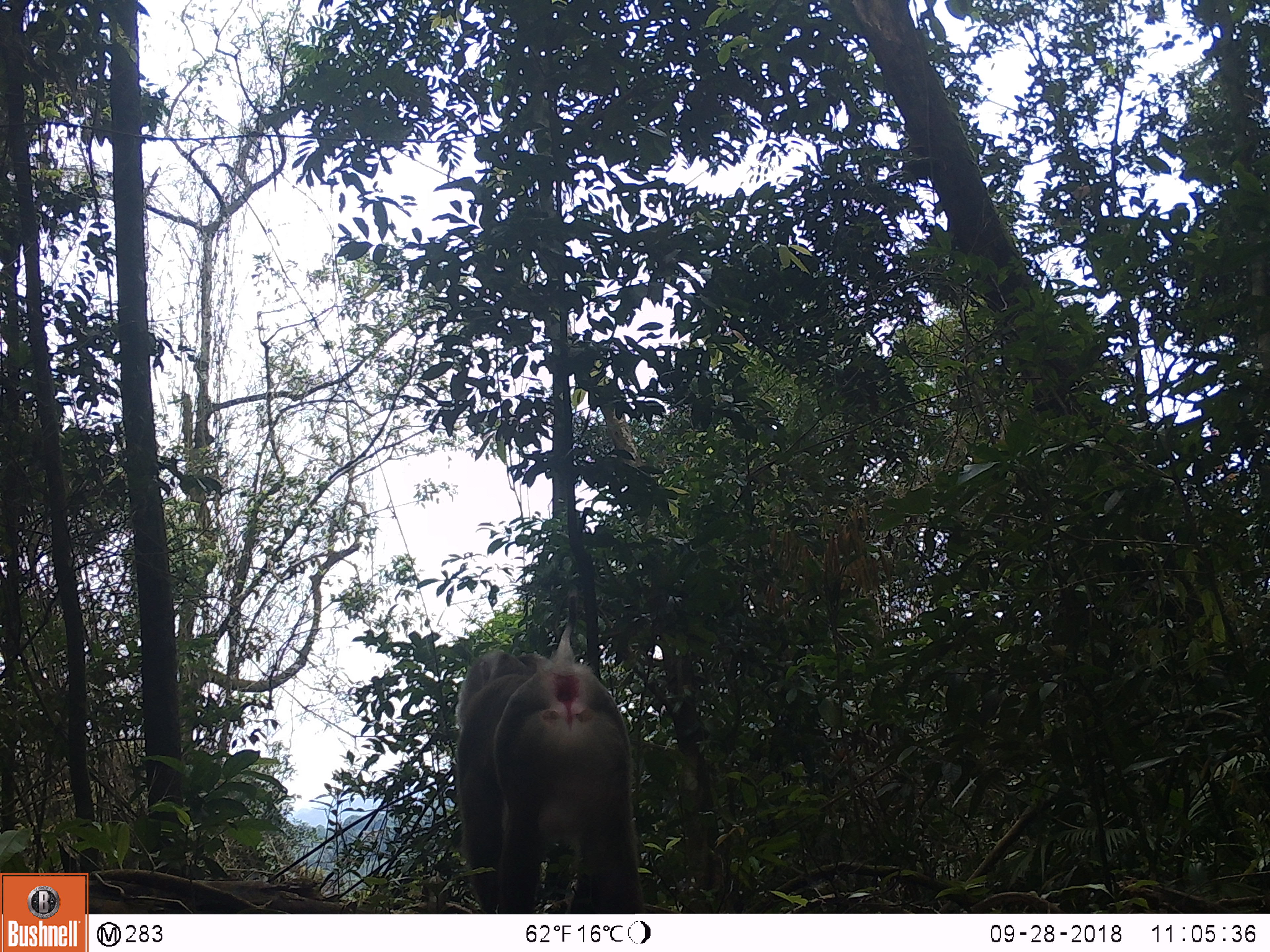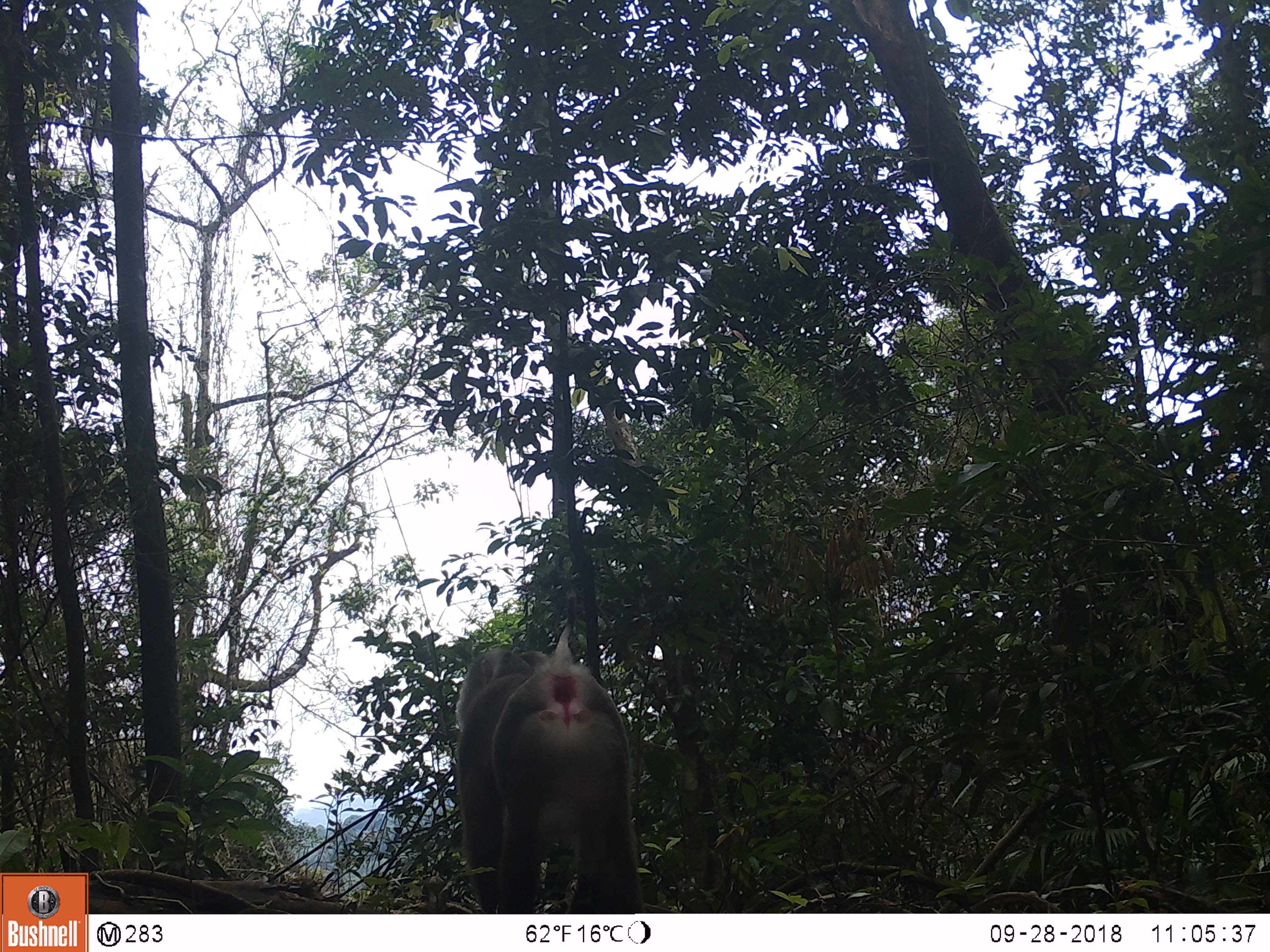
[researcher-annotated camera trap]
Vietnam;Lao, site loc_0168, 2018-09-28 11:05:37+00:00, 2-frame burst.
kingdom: Animalia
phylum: Chordata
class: Mammalia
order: Primates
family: Cercopithecidae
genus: Macaca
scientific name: Macaca nemestrina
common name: pig-tailed macaque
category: pig tailed macaque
Pig tailed macaque (pig-tailed macaque) (Macaca nemestrina). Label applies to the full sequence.